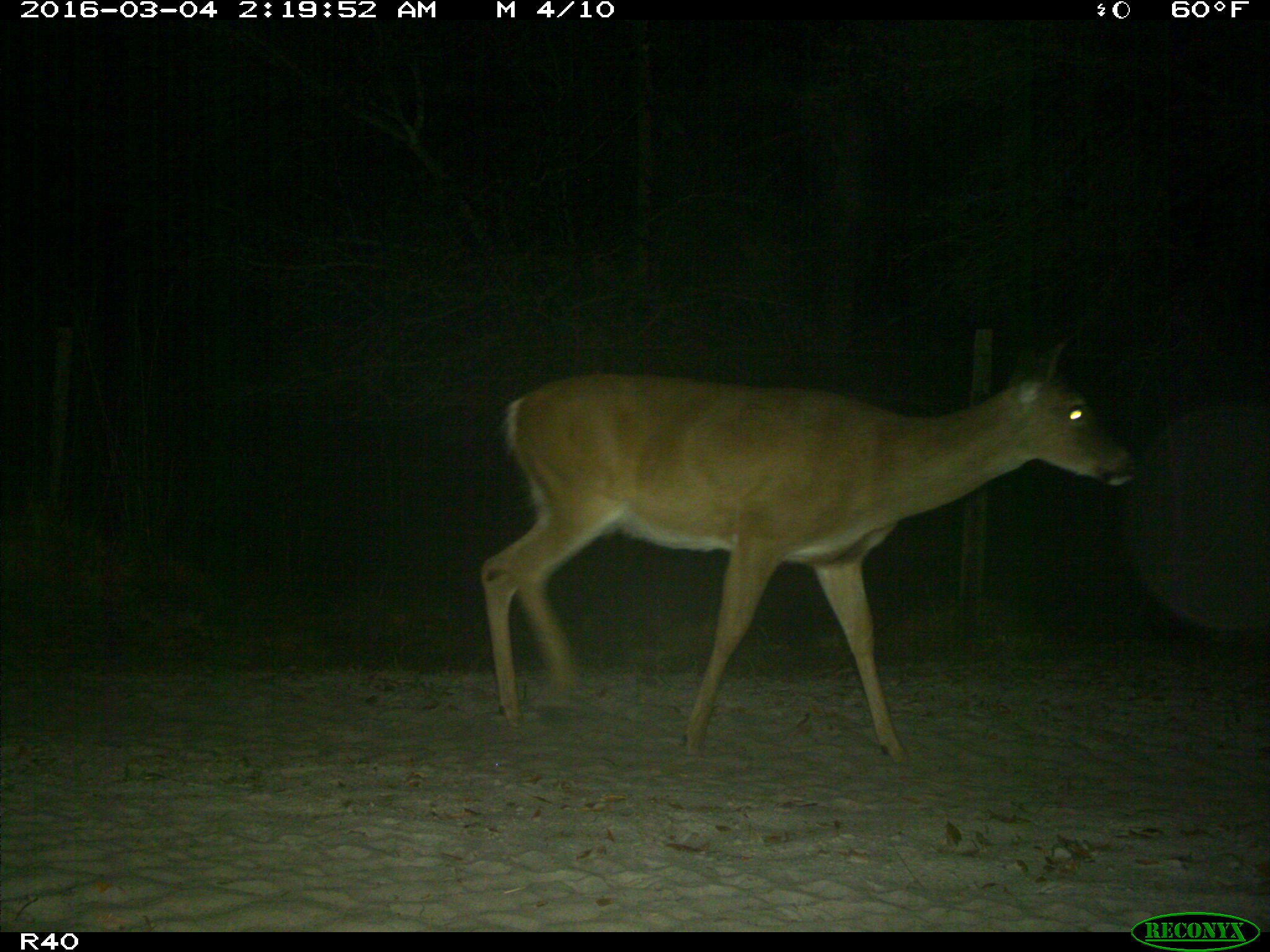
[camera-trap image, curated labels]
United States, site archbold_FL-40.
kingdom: Animalia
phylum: Chordata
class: Mammalia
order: Artiodactyla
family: Cervidae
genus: Odocoileus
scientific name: Odocoileus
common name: deer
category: unidentified deer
Unidentified deer (deer) (Odocoileus).